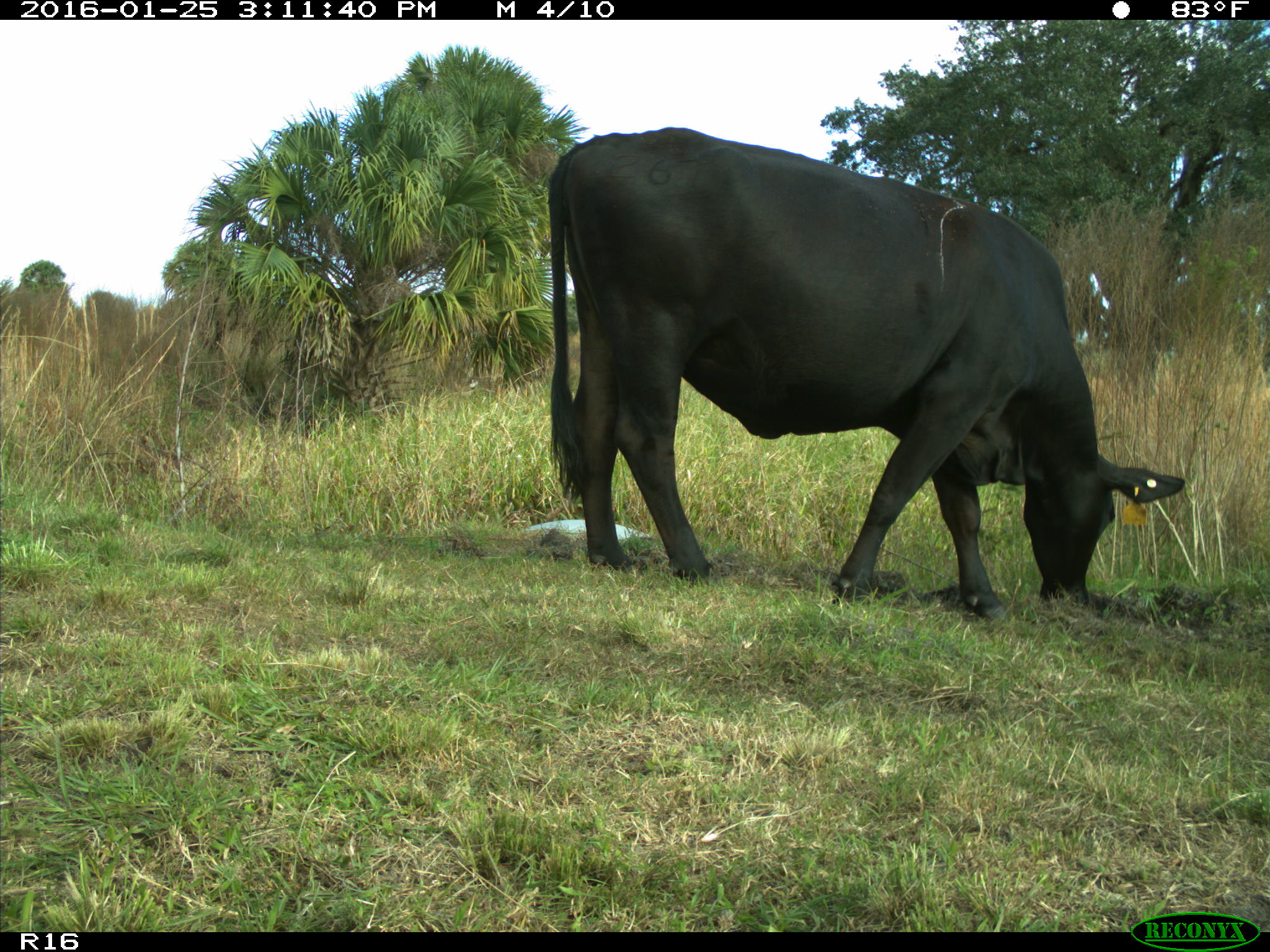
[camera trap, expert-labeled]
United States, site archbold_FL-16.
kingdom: Animalia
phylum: Chordata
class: Mammalia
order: Artiodactyla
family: Bovidae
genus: Bos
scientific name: Bos taurus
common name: domestic cow